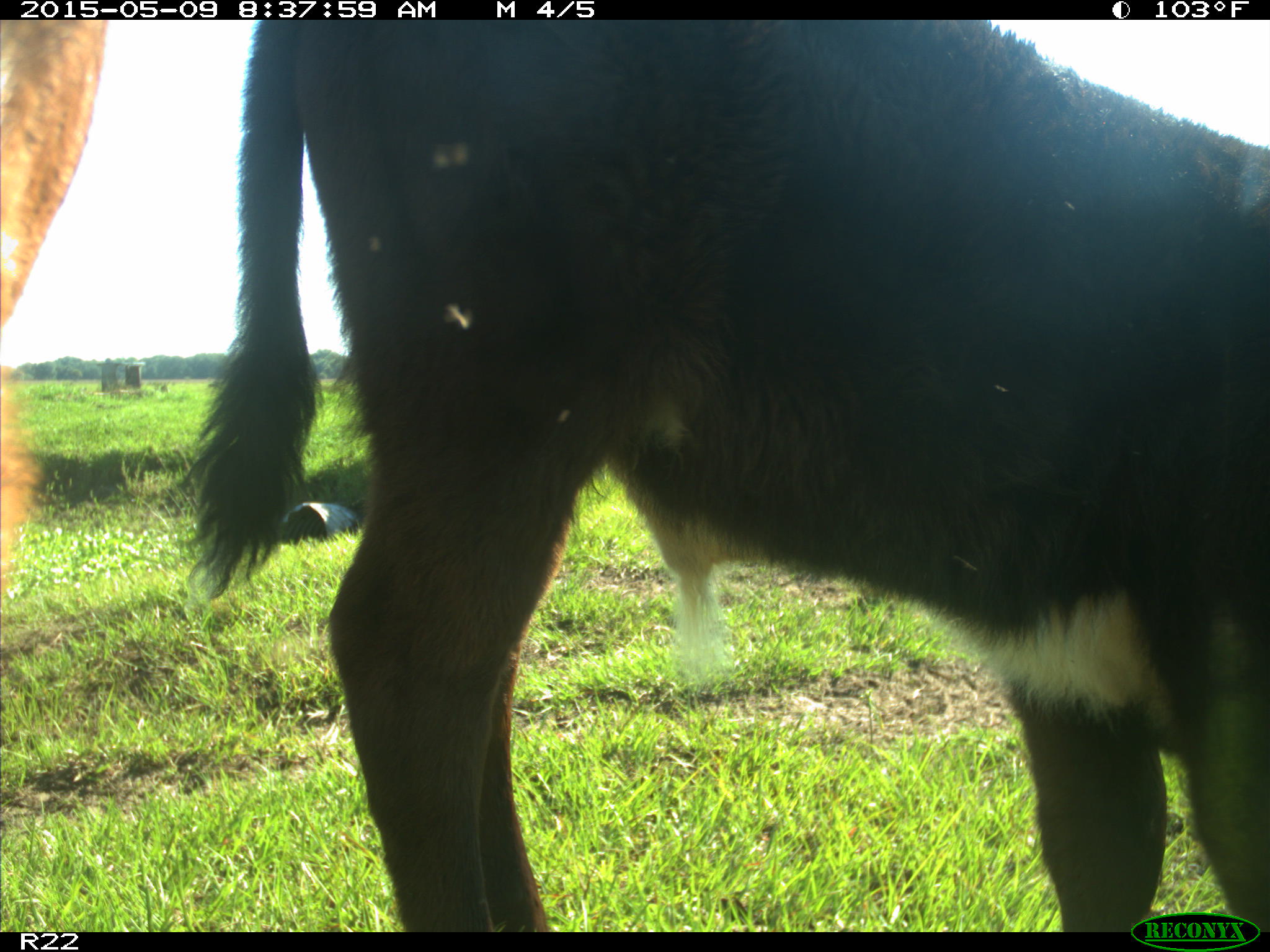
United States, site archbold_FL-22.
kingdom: Animalia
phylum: Chordata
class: Mammalia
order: Artiodactyla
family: Bovidae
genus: Bos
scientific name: Bos taurus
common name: domestic cow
Bos taurus (domestic cow).